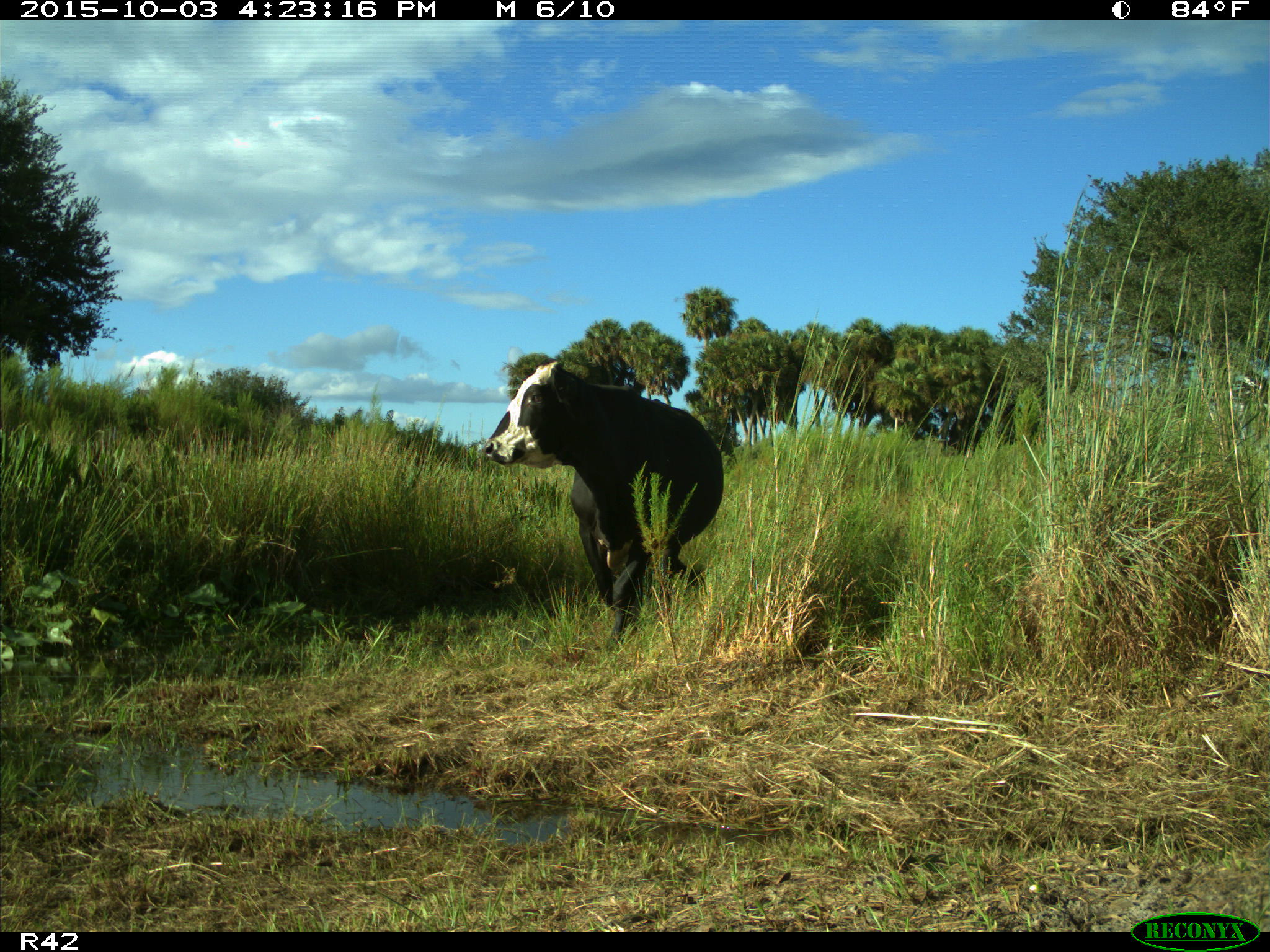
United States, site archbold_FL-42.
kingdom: Animalia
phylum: Chordata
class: Mammalia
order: Artiodactyla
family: Bovidae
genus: Bos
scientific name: Bos taurus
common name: domestic cow